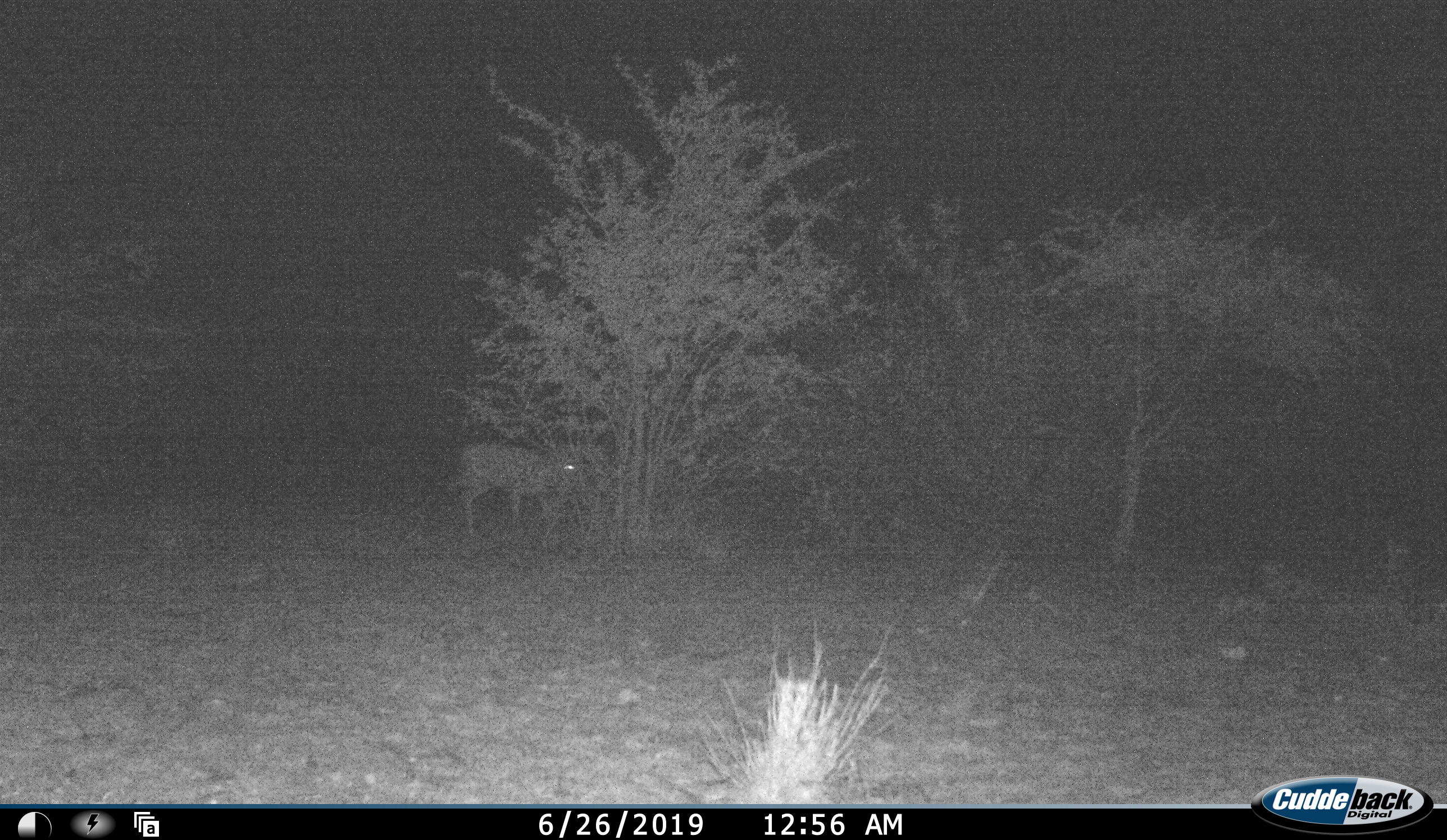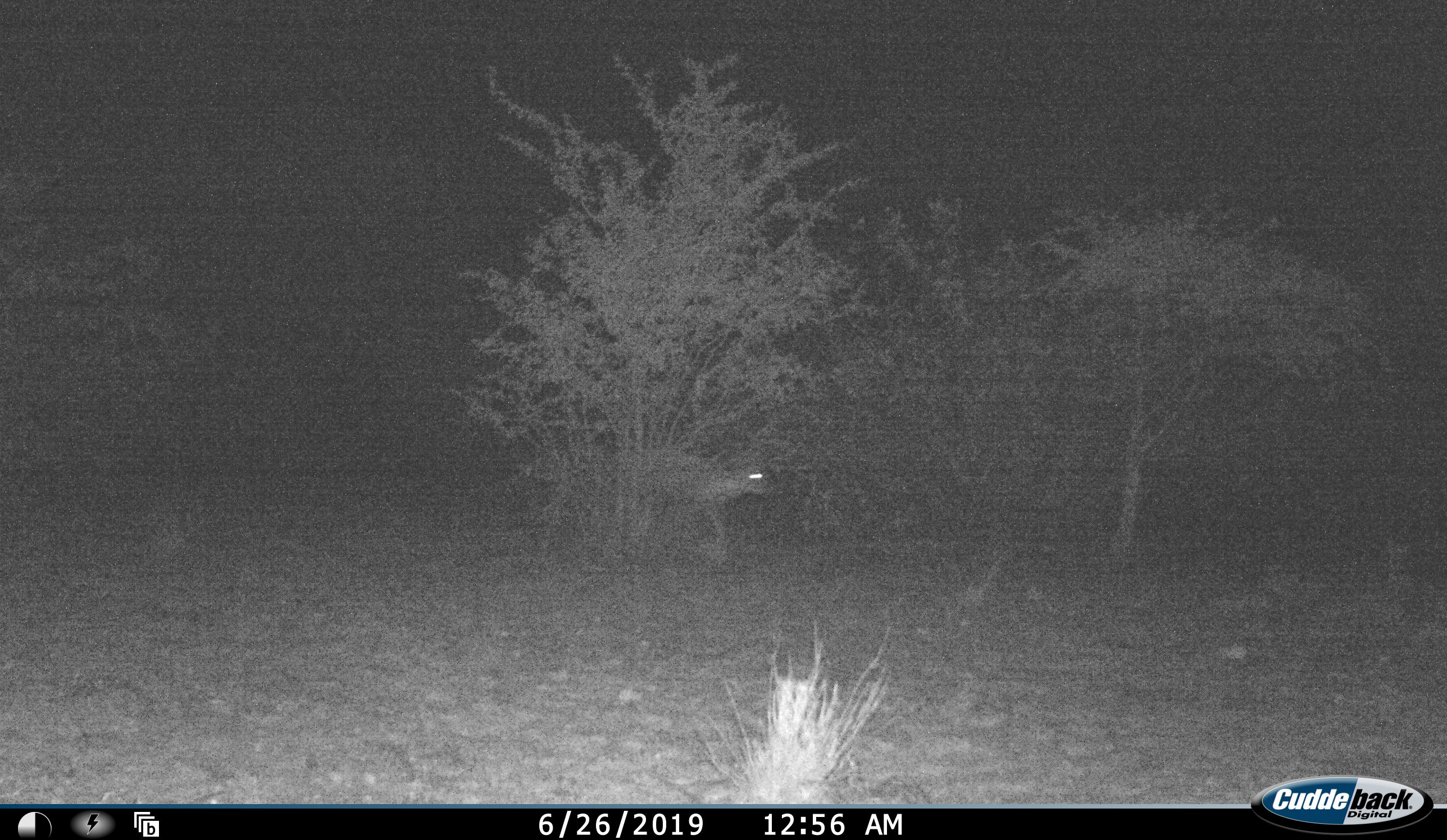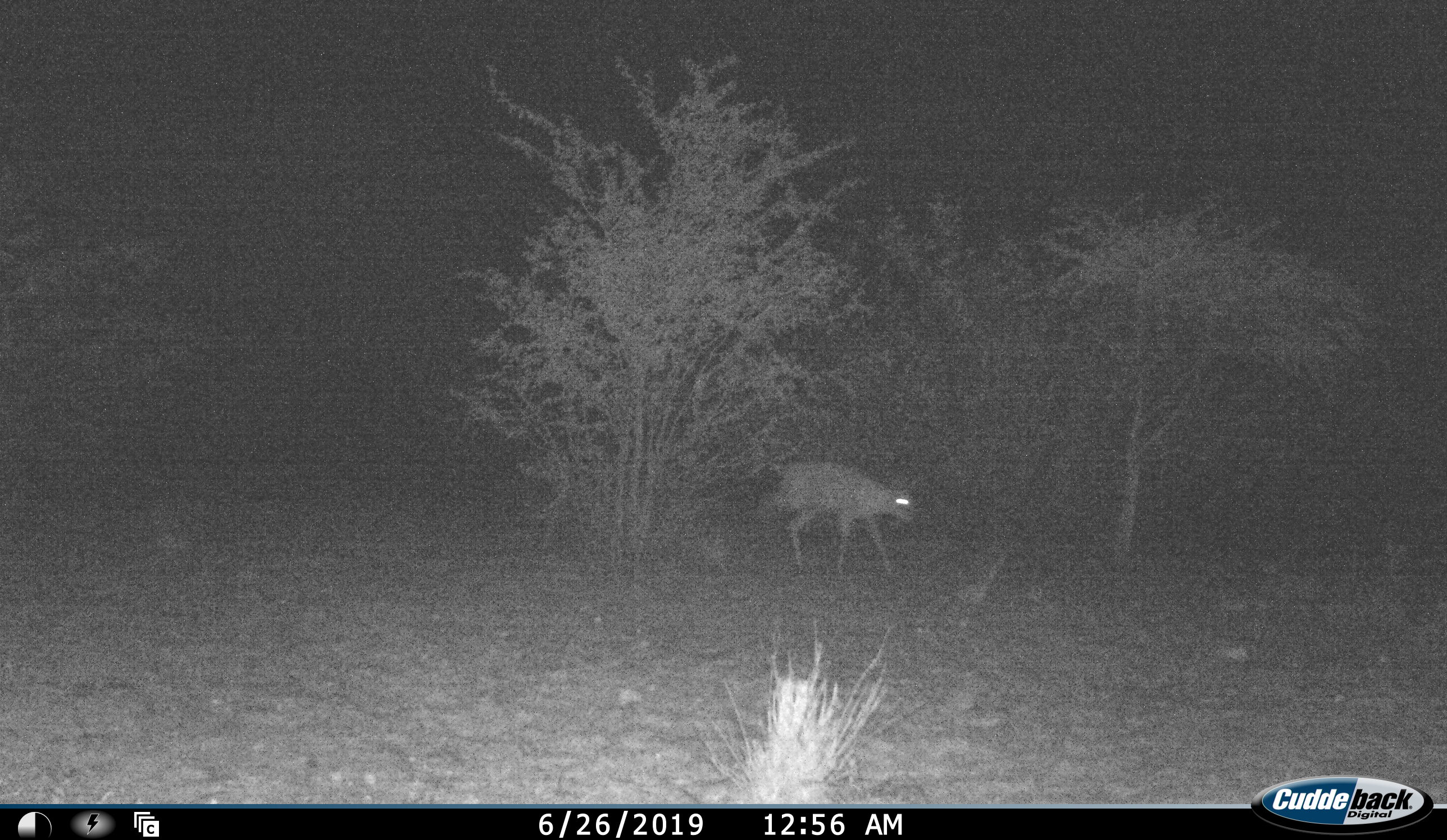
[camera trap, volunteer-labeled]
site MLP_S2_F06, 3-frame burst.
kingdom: Animalia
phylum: Chordata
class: Mammalia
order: Artiodactyla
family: Bovidae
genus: Sylvicapra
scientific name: Sylvicapra grimmia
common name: common duiker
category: duikercommongrey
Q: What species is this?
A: Duikercommongrey (common duiker) (Sylvicapra grimmia).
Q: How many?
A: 1.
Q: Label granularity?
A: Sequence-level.